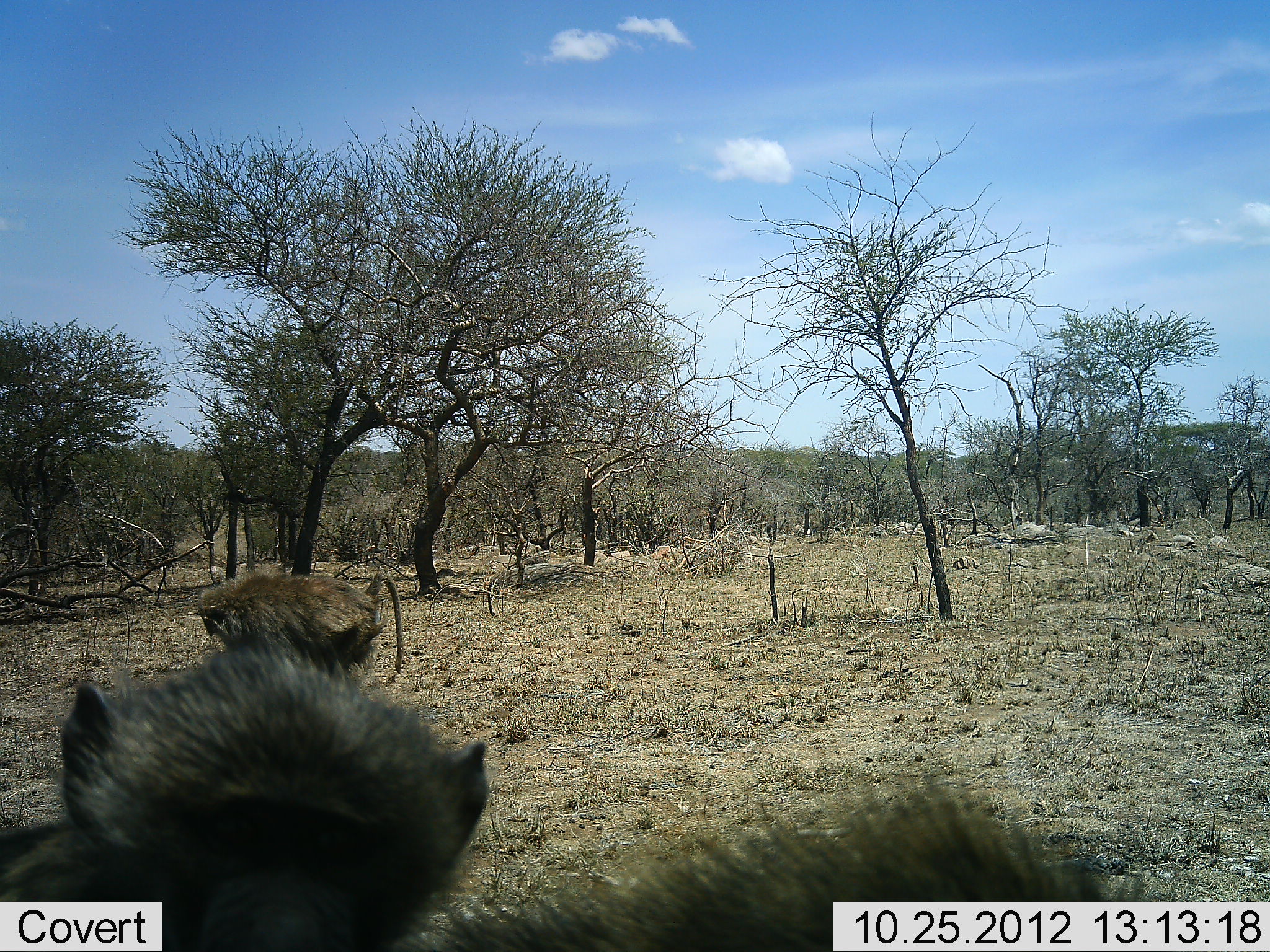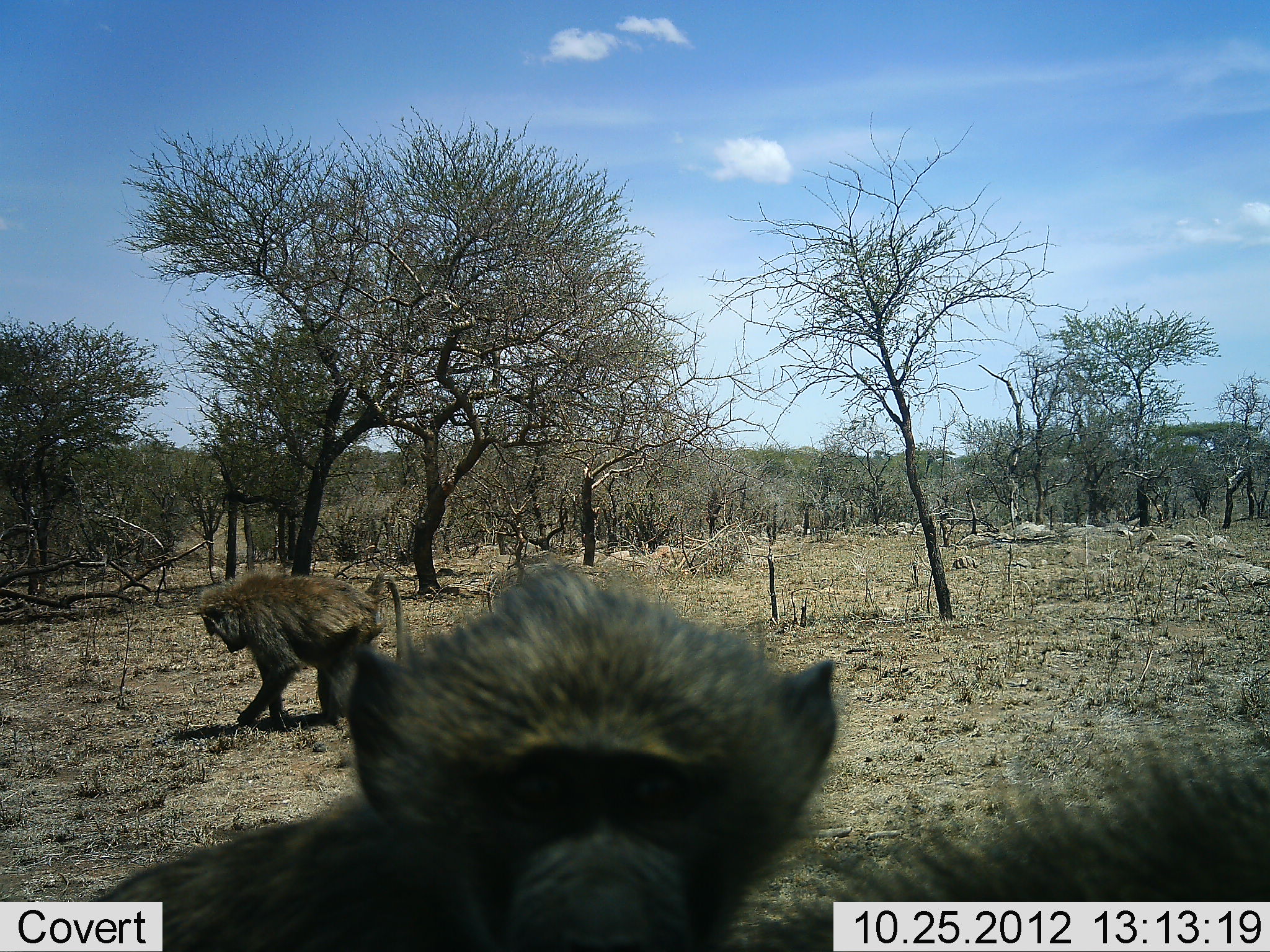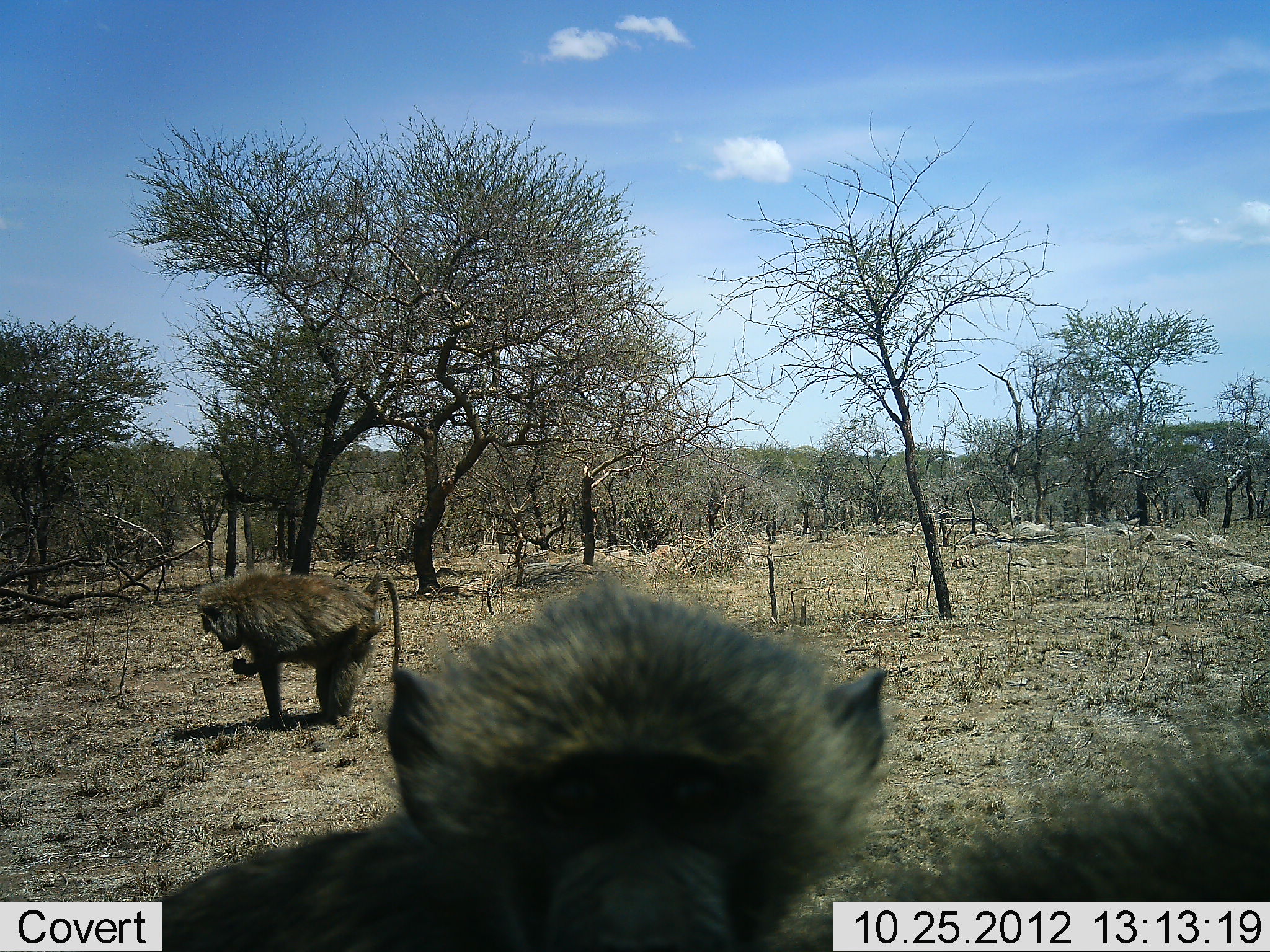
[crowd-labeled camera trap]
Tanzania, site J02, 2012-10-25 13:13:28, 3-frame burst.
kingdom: Animalia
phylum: Chordata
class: Mammalia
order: Primates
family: Cercopithecidae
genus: Papio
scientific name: Papio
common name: baboon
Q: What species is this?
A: Baboon (Papio).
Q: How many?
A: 3.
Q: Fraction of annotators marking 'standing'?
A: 30%.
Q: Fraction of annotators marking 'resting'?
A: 0%.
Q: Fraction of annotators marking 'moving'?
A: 70%.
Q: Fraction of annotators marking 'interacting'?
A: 0%.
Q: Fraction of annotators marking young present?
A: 40%.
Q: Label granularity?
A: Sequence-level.